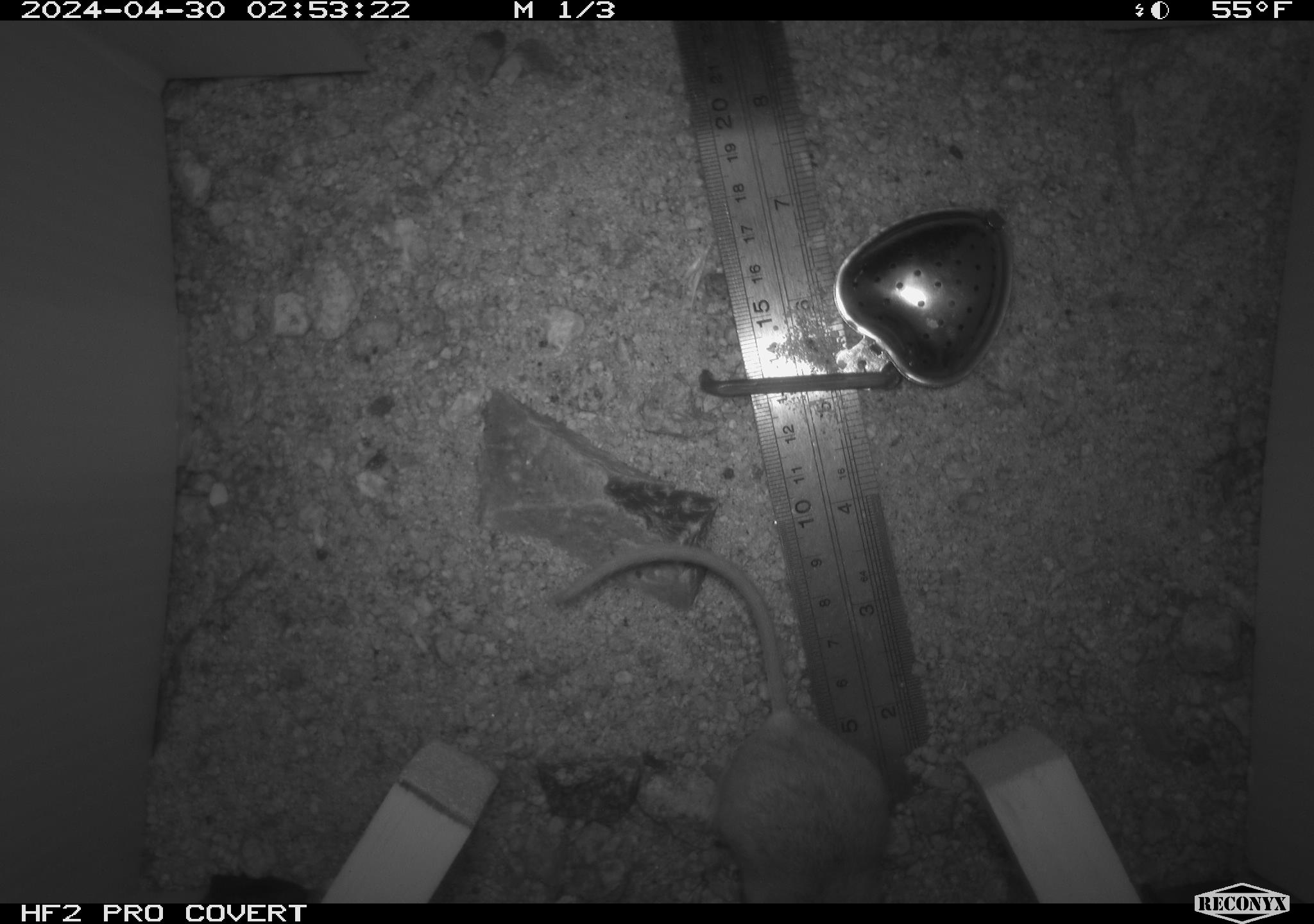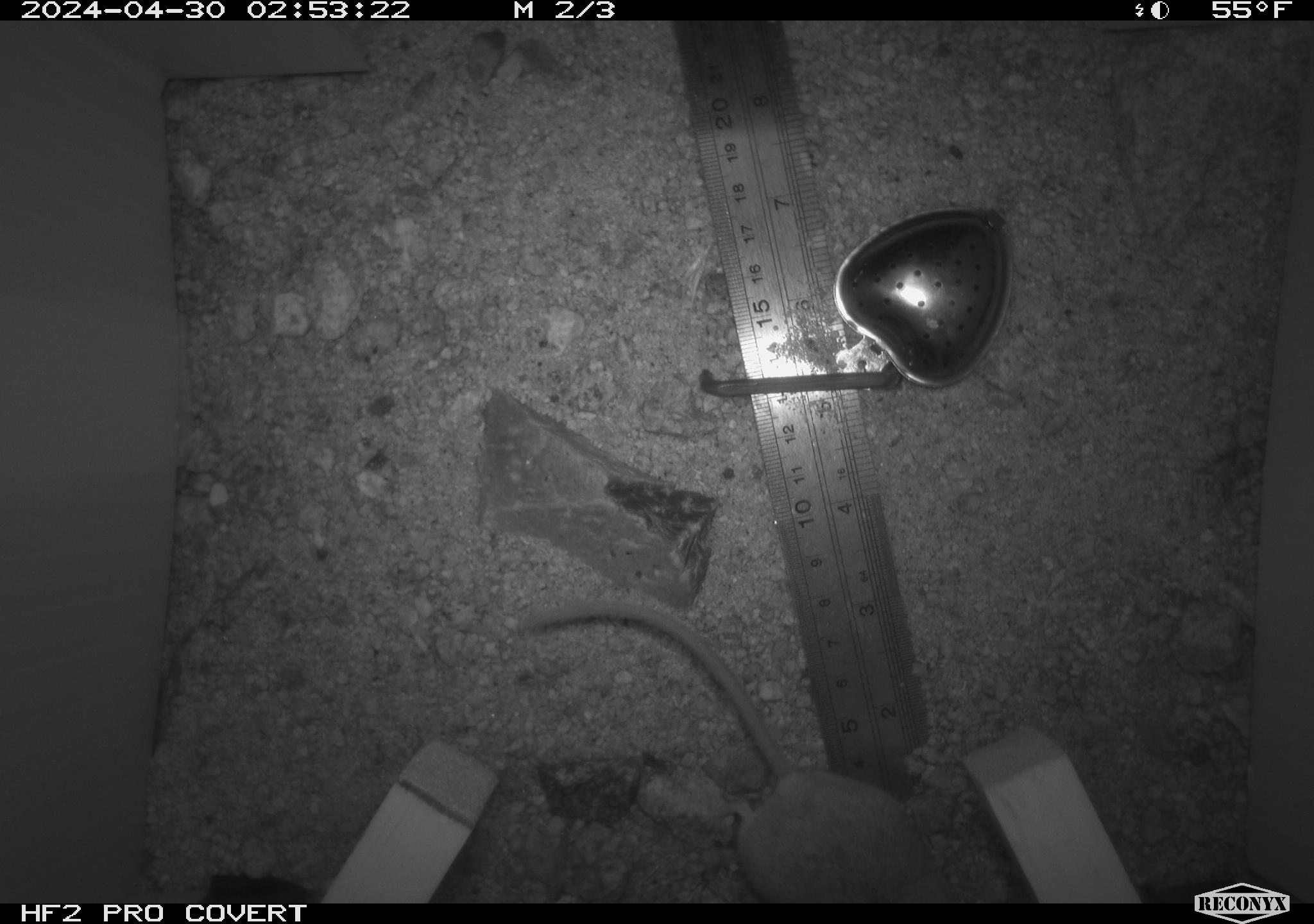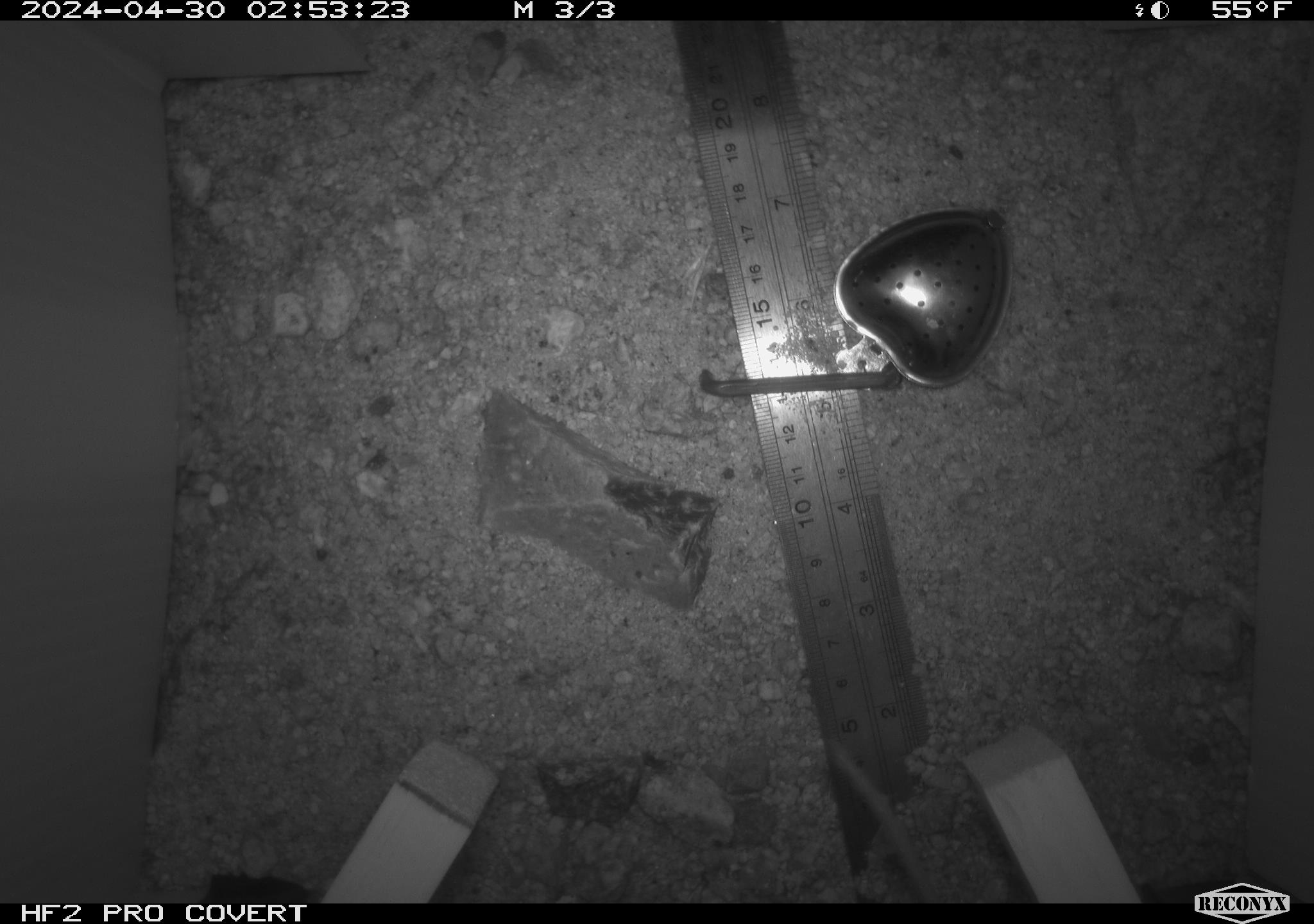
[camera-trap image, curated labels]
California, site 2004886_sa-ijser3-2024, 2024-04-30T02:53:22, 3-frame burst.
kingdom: Animalia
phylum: Chordata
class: Mammalia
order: Rodentia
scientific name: Rodentia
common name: mouse species